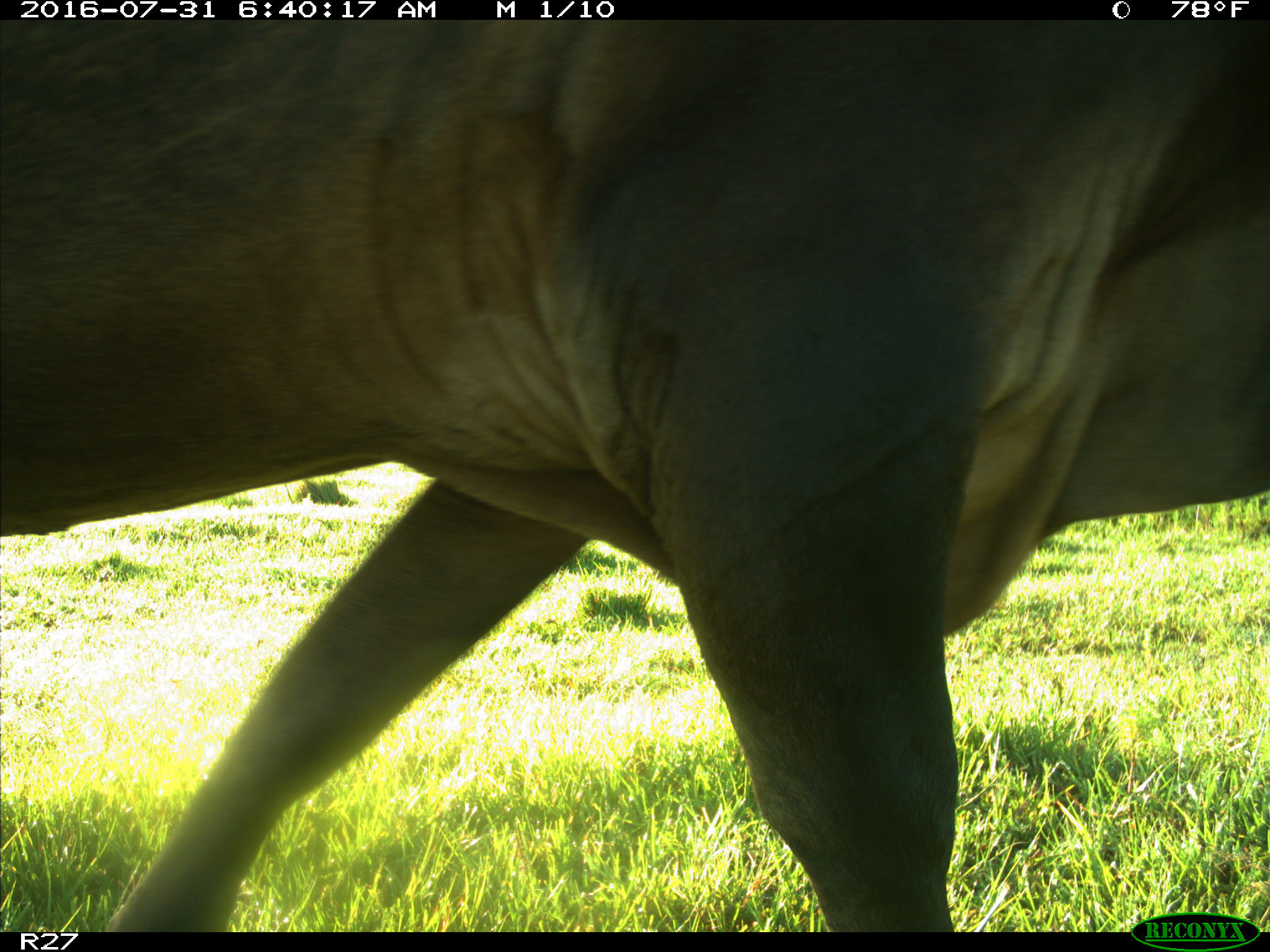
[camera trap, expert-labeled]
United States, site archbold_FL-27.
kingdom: Animalia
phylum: Chordata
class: Mammalia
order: Artiodactyla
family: Bovidae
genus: Bos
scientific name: Bos taurus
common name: domestic cow